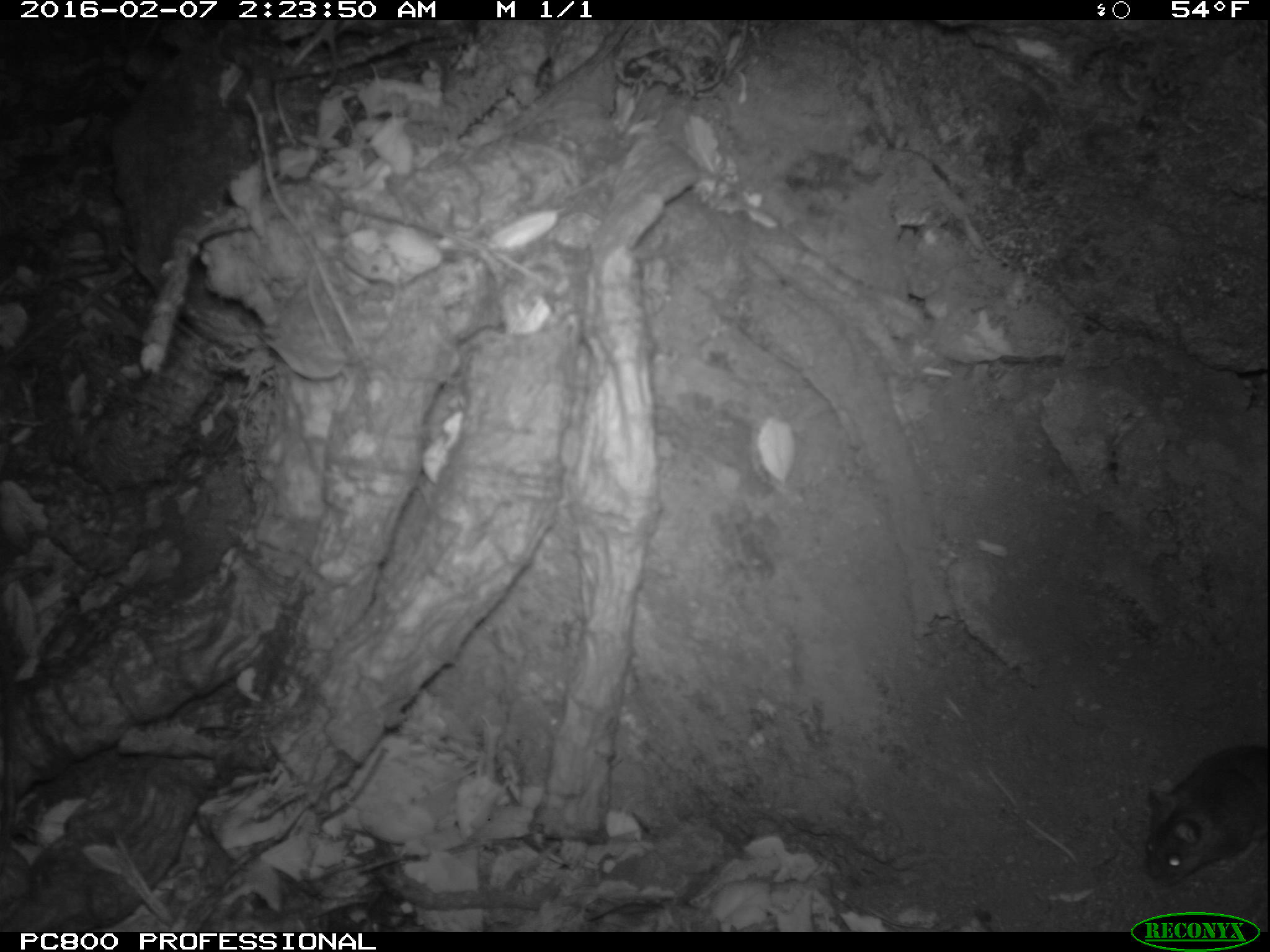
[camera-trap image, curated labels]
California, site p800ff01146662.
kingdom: Animalia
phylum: Chordata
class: Mammalia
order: Rodentia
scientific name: Rodentia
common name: rodent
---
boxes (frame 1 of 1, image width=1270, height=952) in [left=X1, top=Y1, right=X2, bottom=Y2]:
rodent: [left=1143, top=744, right=1269, bottom=881]